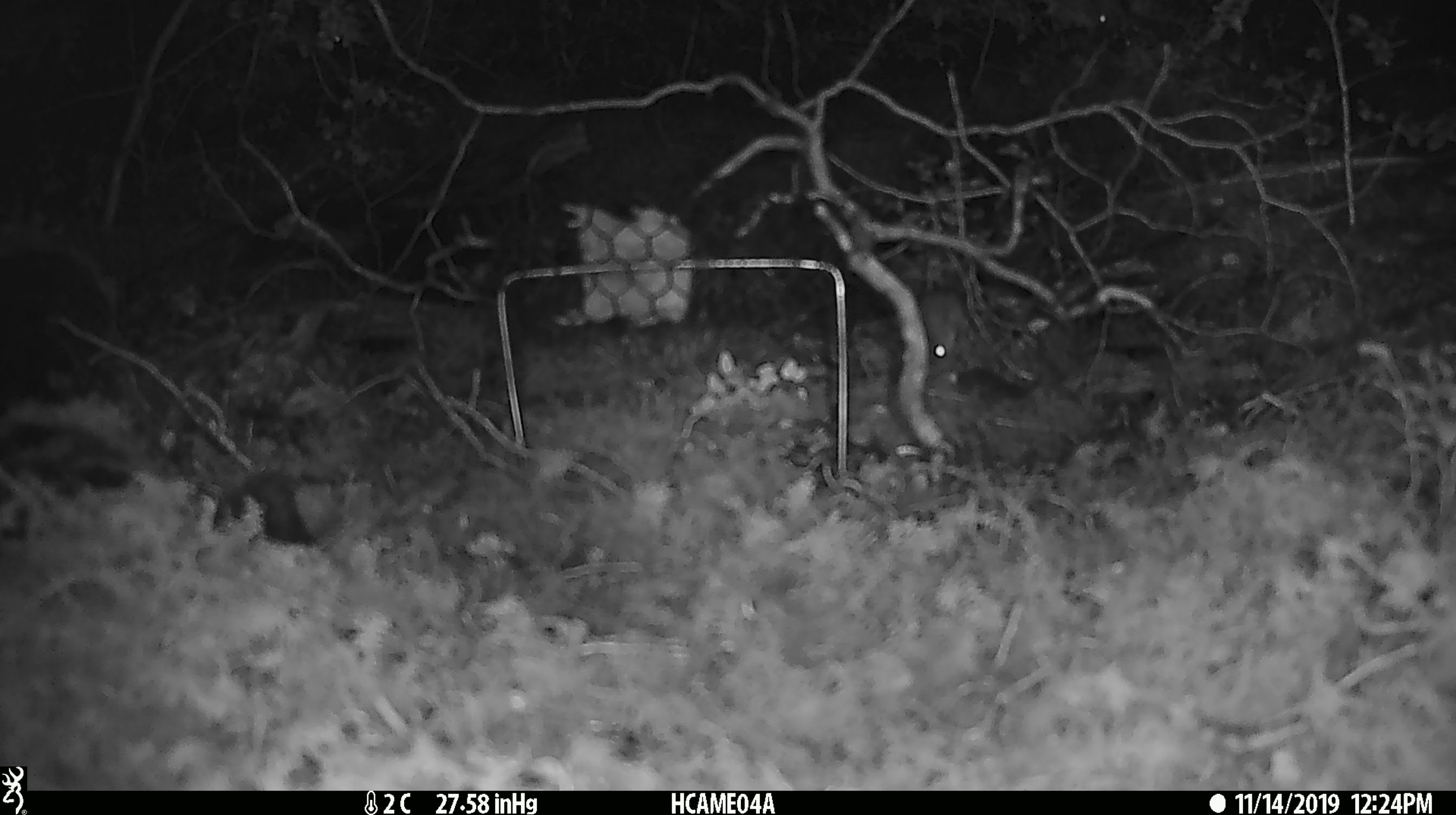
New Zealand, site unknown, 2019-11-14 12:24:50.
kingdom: Animalia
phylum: Chordata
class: Mammalia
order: Rodentia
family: Muridae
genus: Mus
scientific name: Mus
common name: mouse